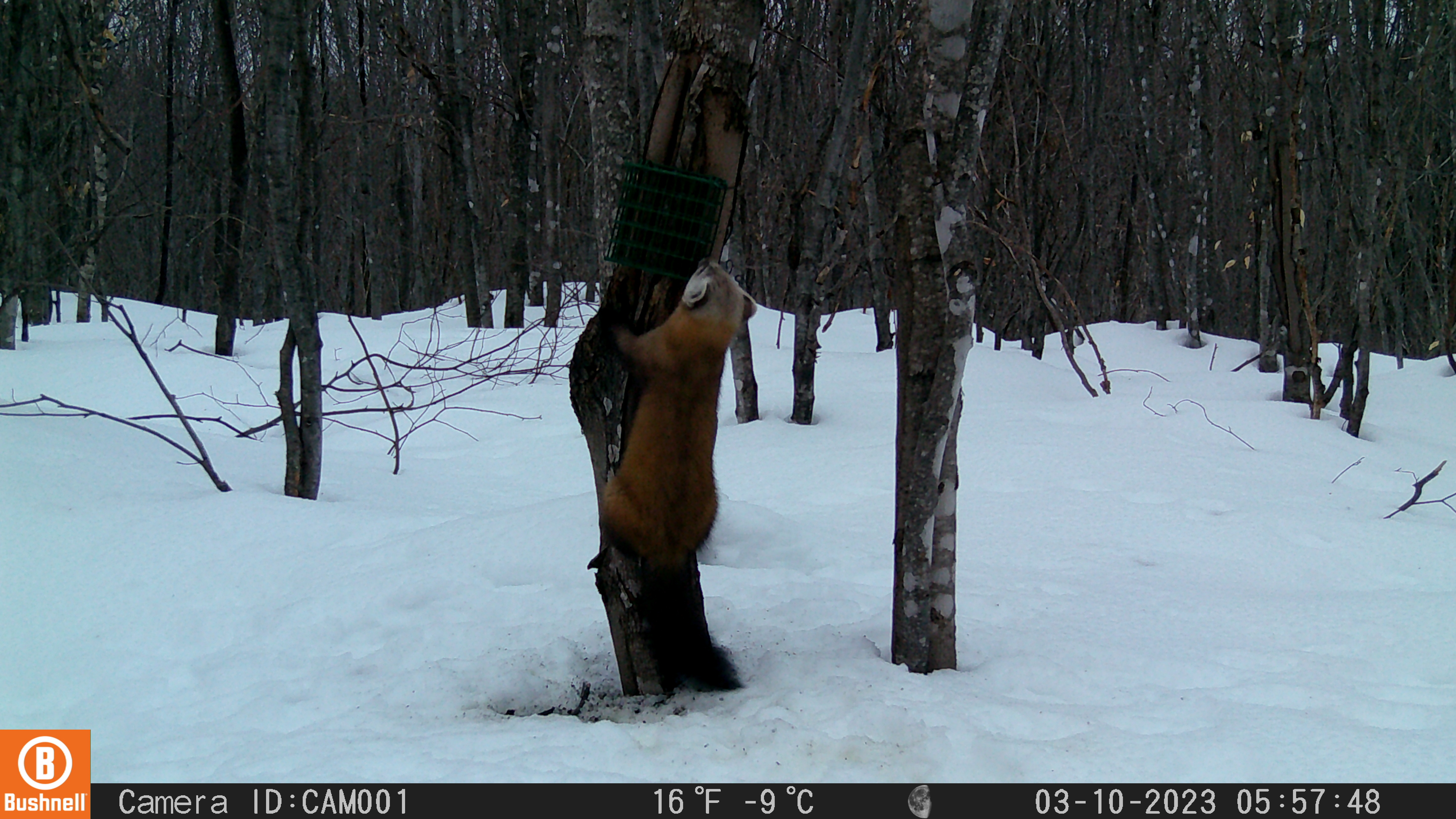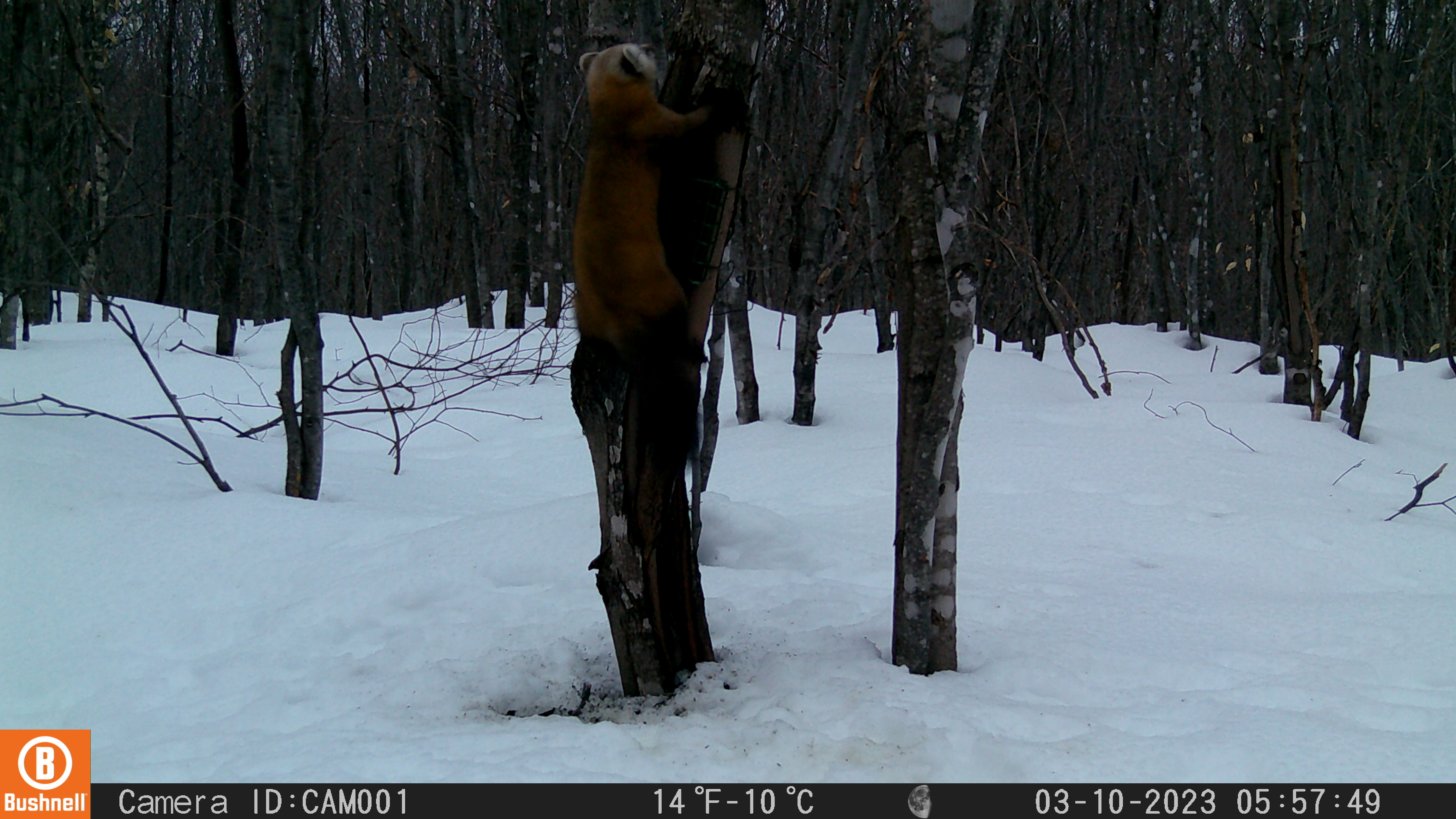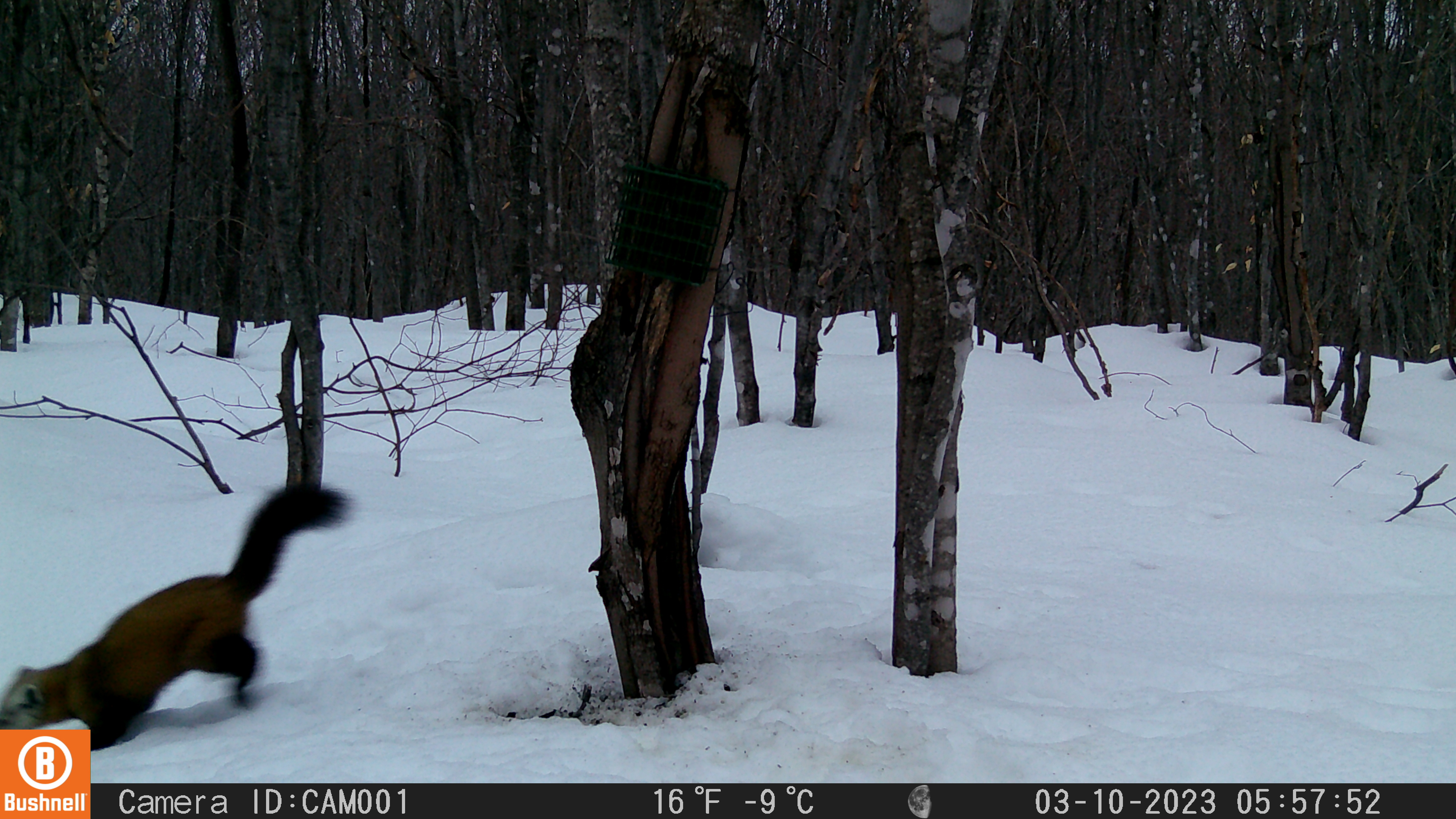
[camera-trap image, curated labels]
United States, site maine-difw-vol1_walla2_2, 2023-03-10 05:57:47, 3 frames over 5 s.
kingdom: Animalia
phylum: Chordata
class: Mammalia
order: Carnivora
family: Mustelidae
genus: Martes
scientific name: Martes americana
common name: american marten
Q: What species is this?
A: American marten (Martes americana).